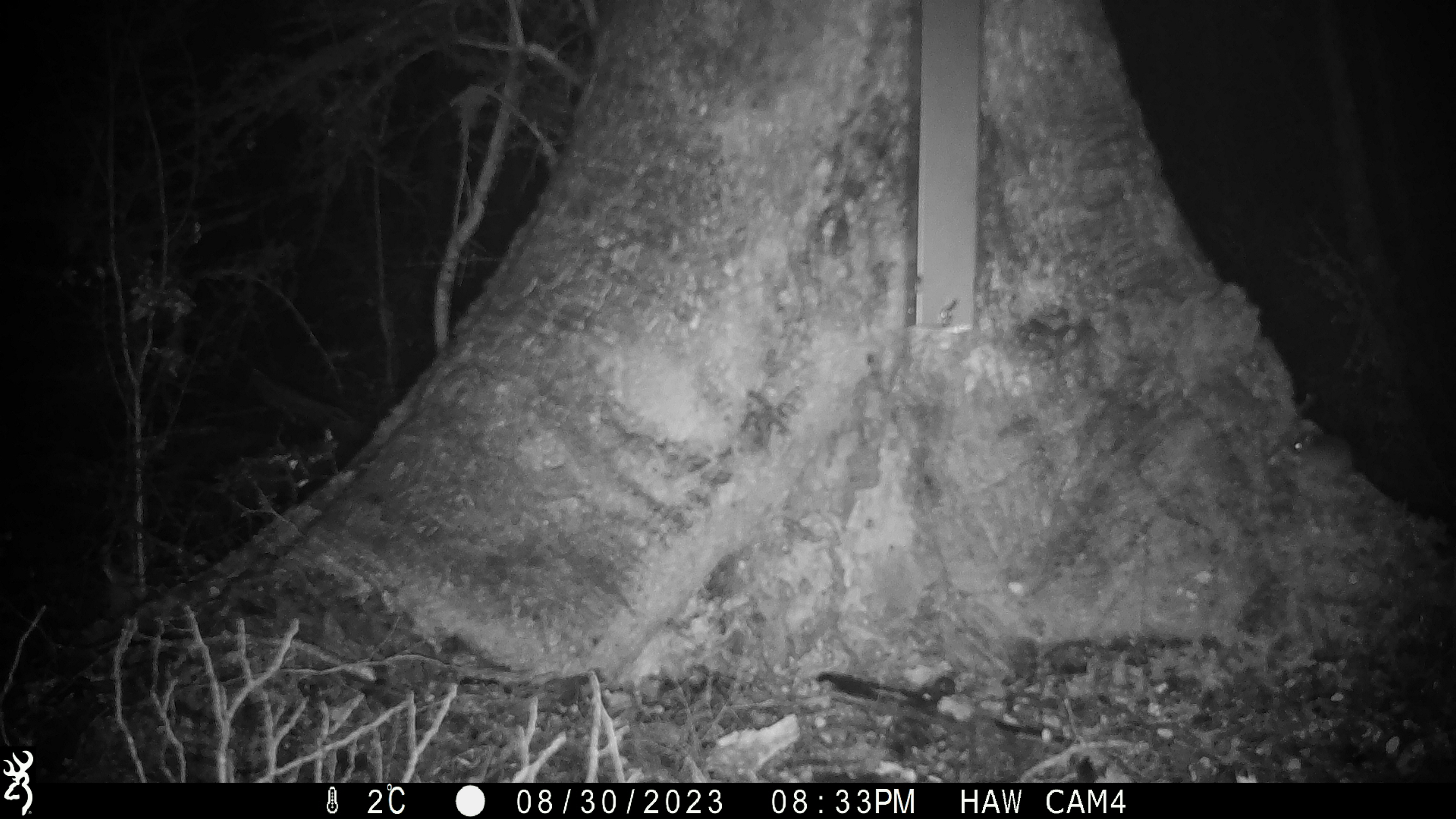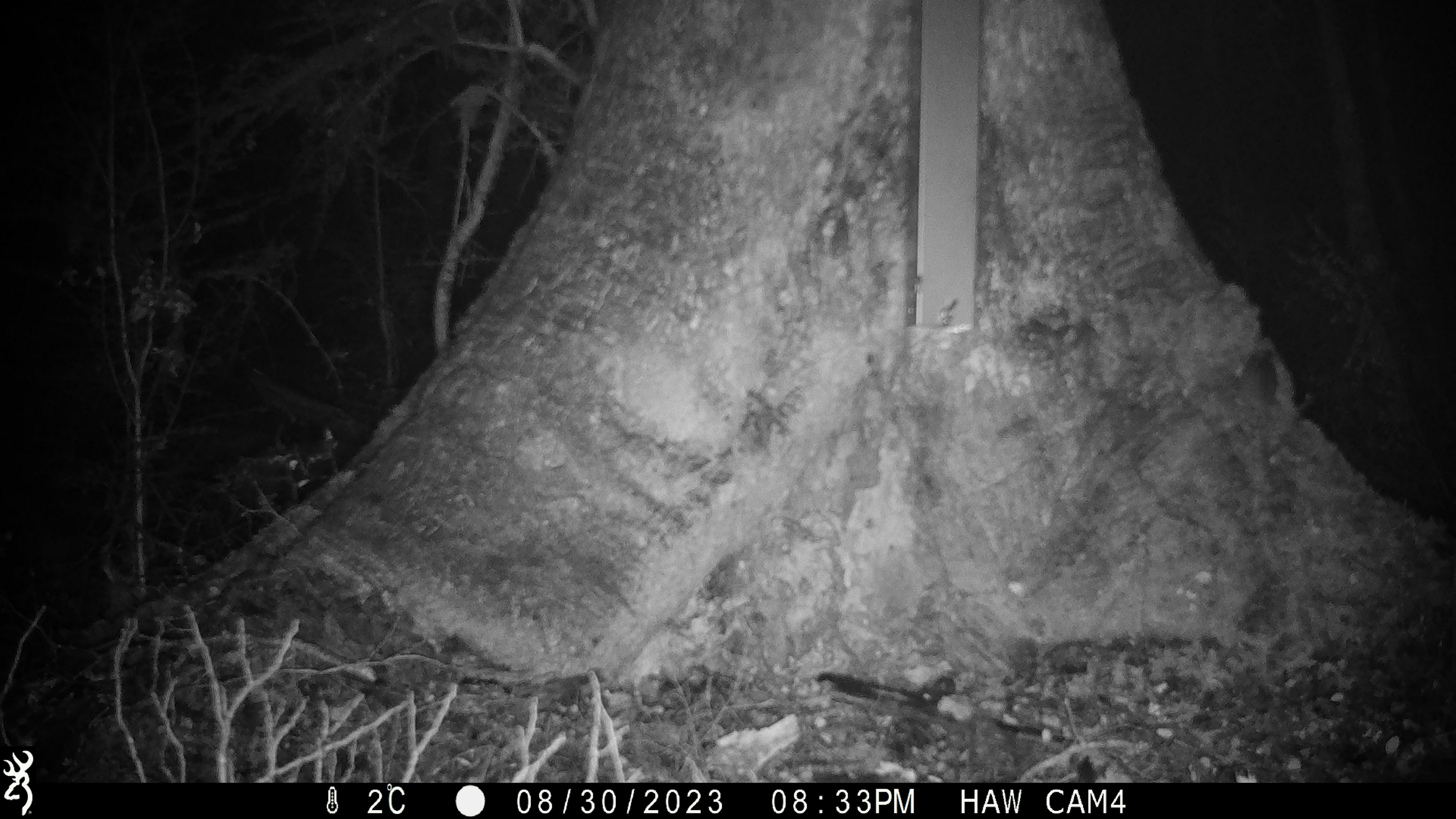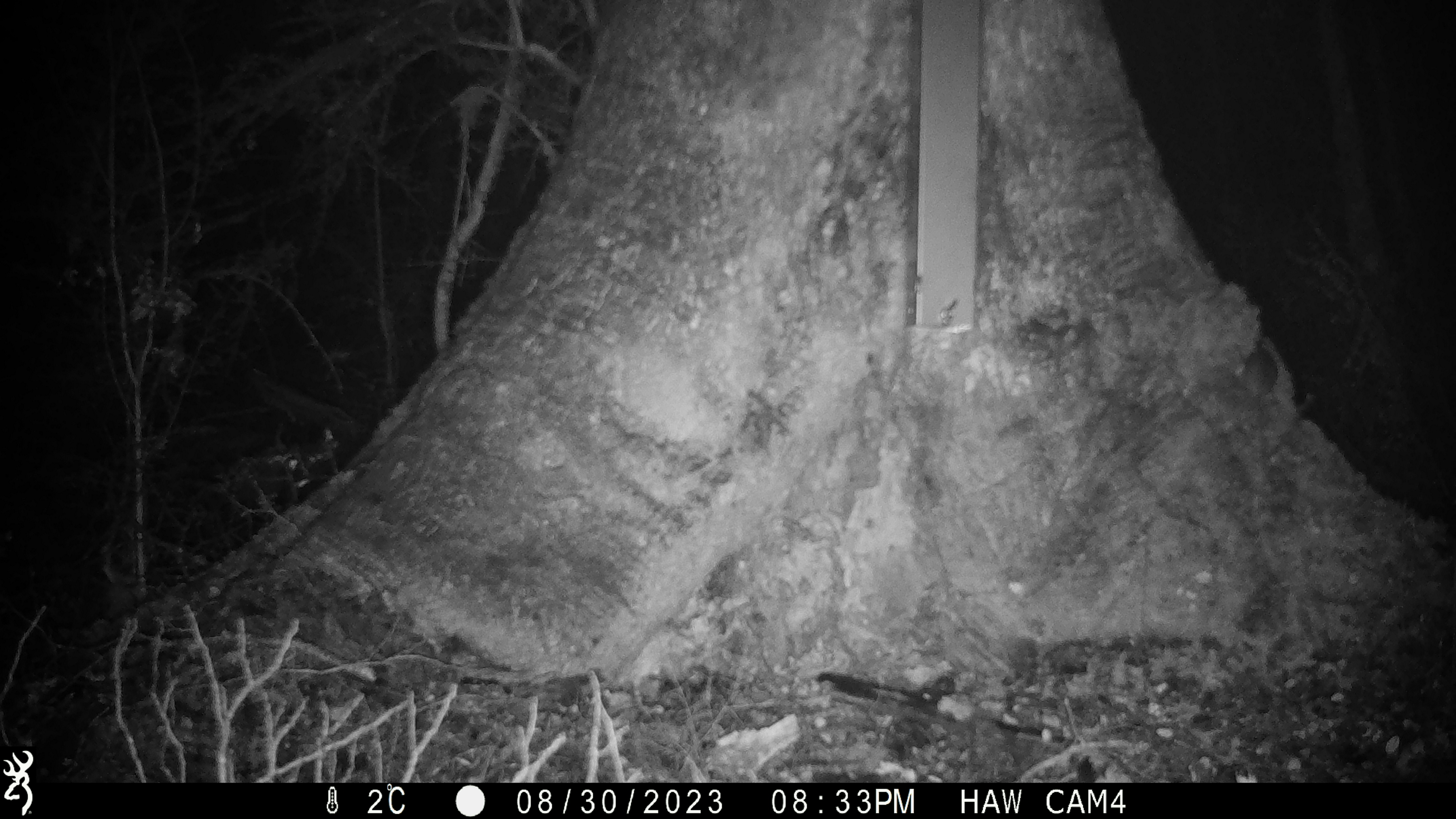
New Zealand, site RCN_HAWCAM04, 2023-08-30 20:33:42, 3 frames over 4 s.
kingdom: Animalia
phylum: Chordata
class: Mammalia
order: Rodentia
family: Muridae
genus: Mus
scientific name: Mus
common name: mouse